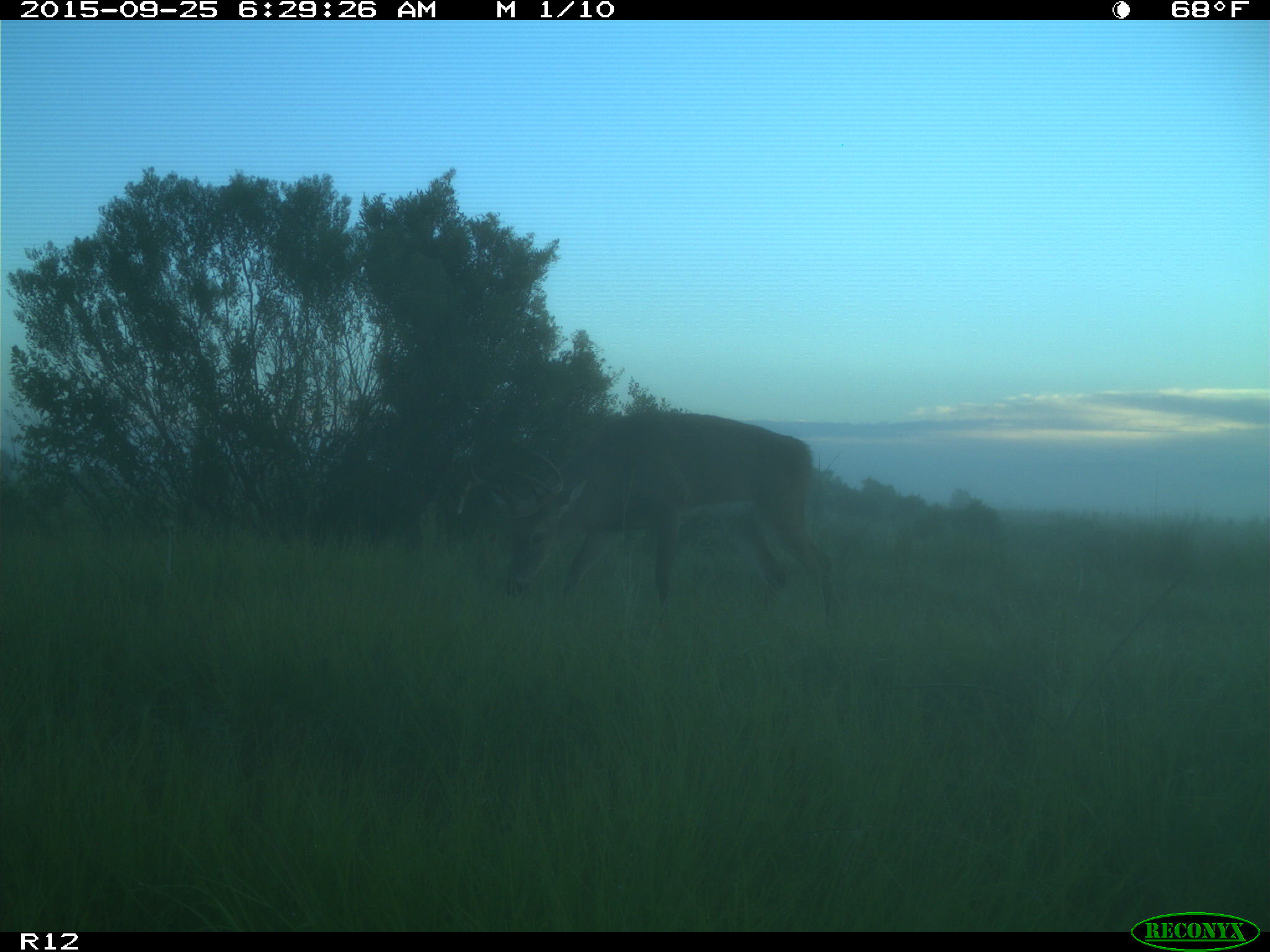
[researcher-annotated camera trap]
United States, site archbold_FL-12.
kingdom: Animalia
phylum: Chordata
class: Mammalia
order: Artiodactyla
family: Cervidae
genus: Odocoileus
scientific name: Odocoileus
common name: deer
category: unidentified deer